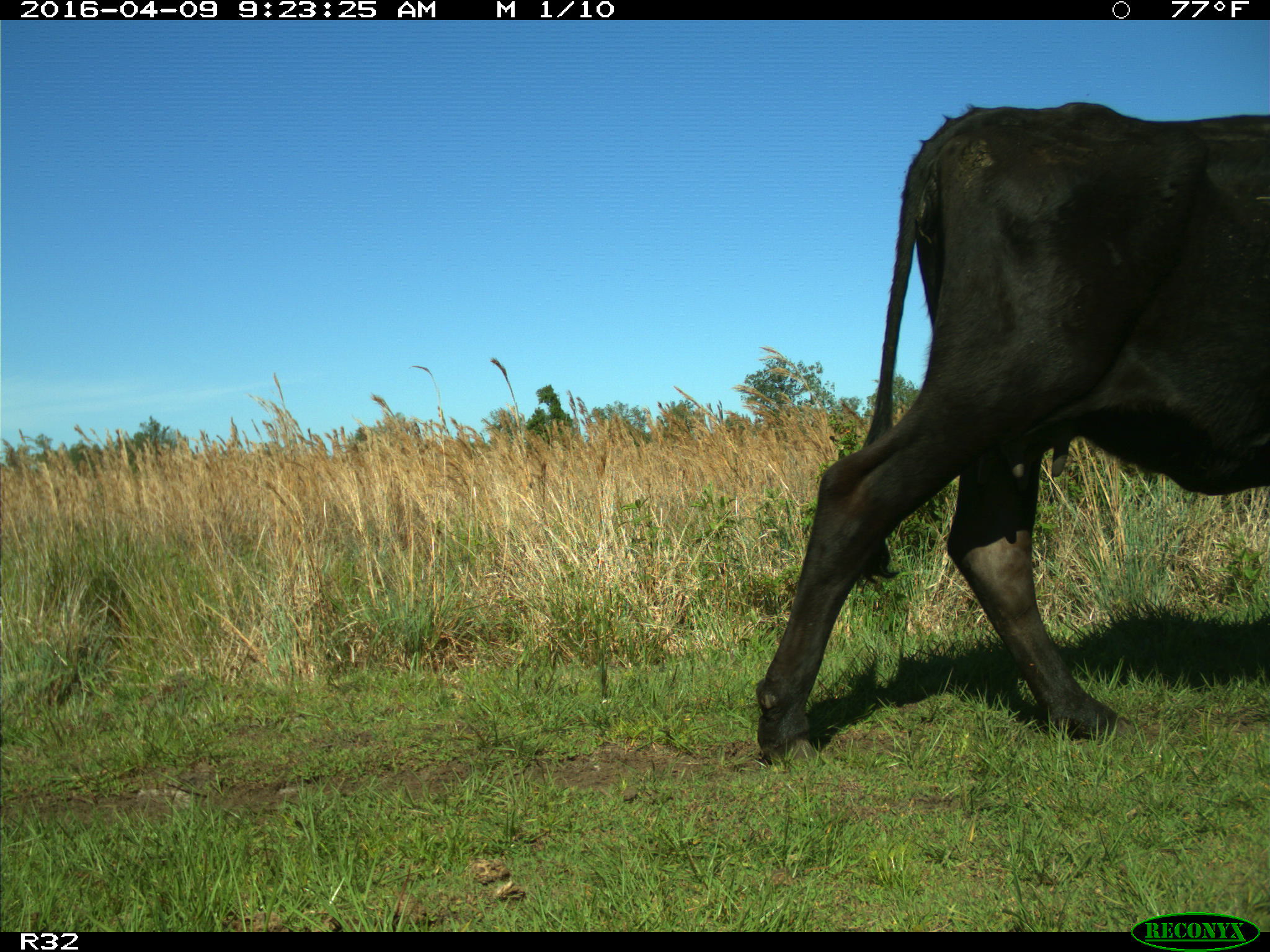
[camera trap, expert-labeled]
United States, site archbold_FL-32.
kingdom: Animalia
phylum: Chordata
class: Mammalia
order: Artiodactyla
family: Bovidae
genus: Bos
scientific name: Bos taurus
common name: domestic cow